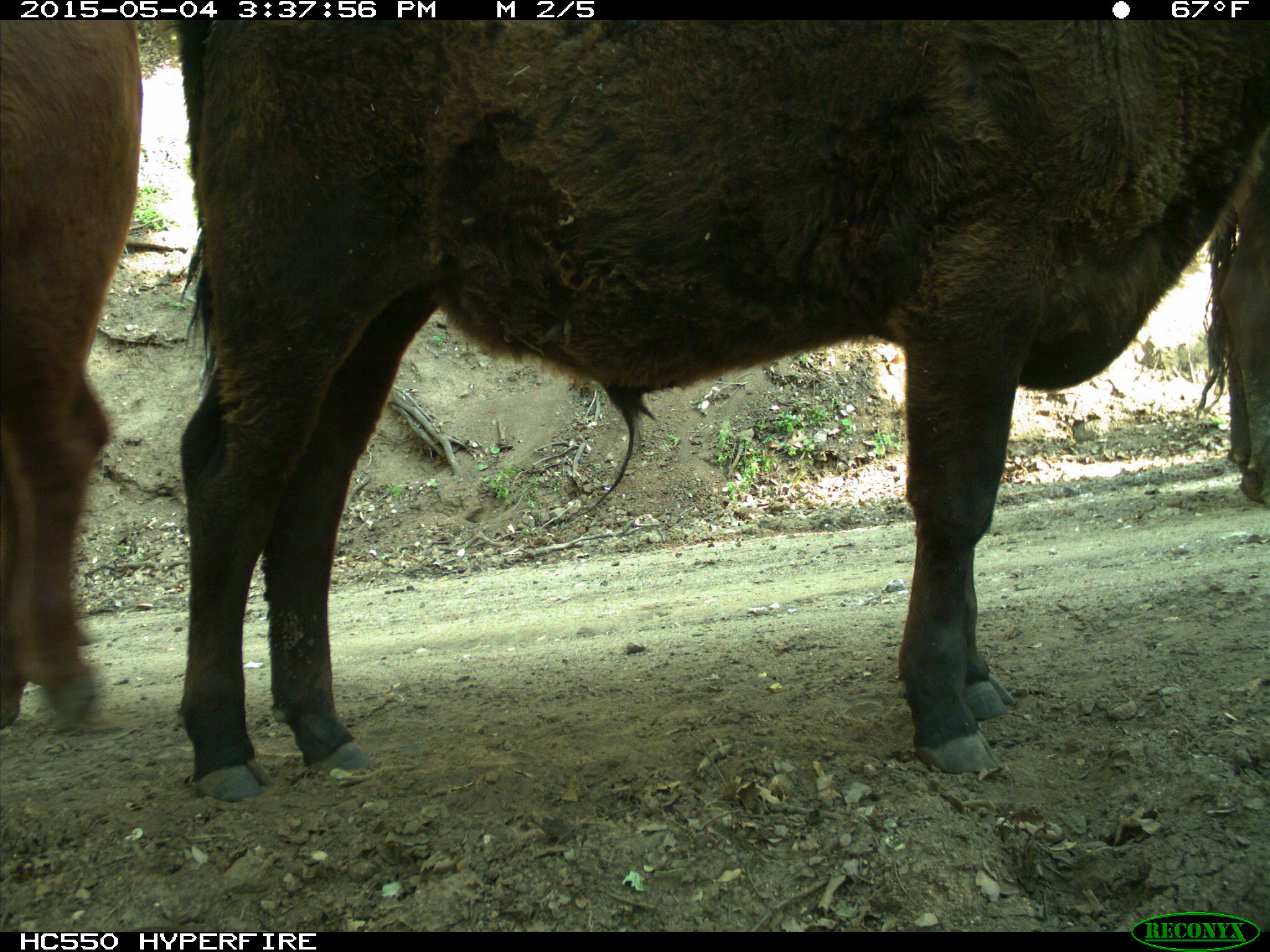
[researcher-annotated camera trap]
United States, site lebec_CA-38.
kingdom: Animalia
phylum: Chordata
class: Mammalia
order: Artiodactyla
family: Bovidae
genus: Bos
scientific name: Bos taurus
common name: domestic cow